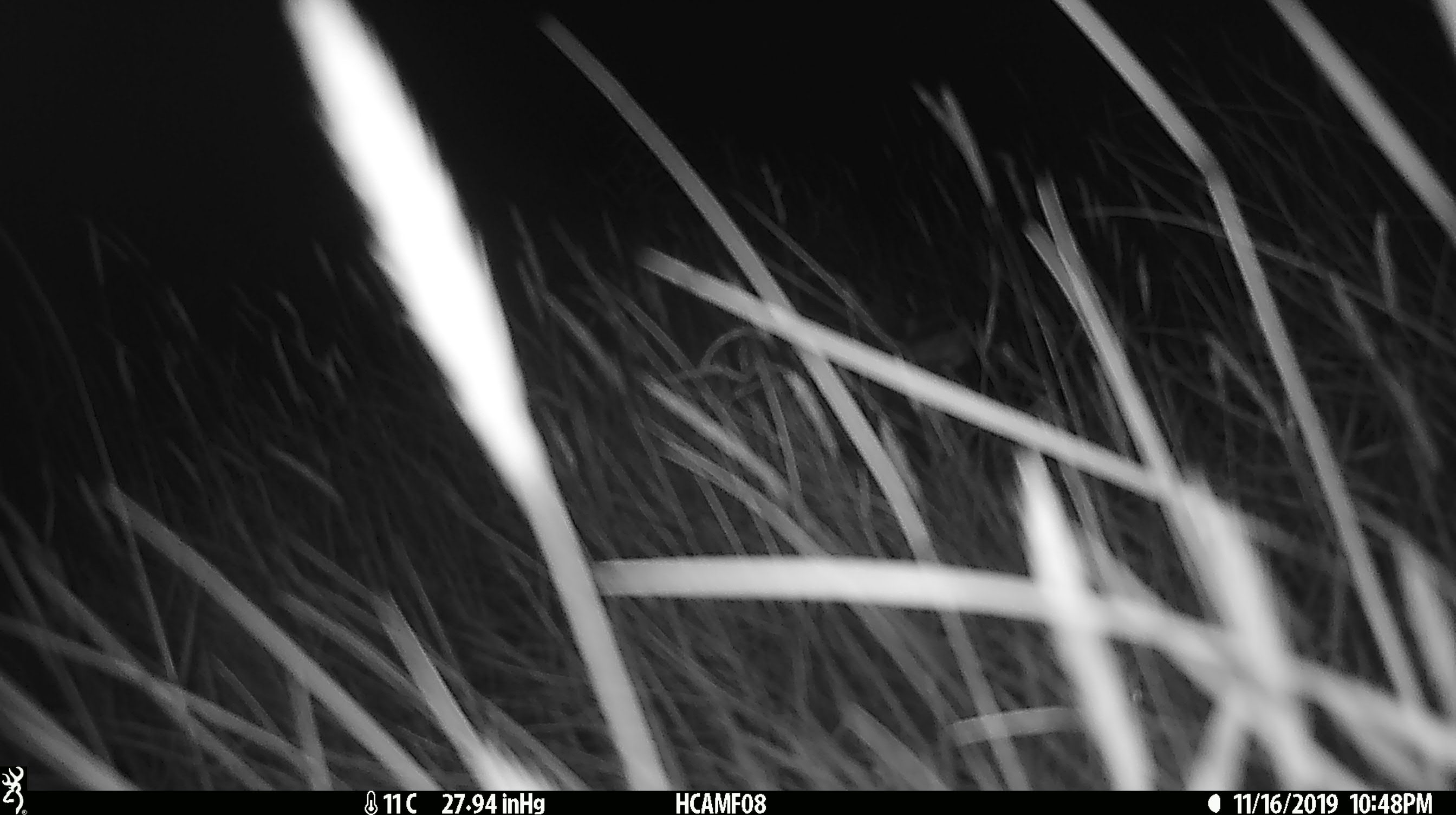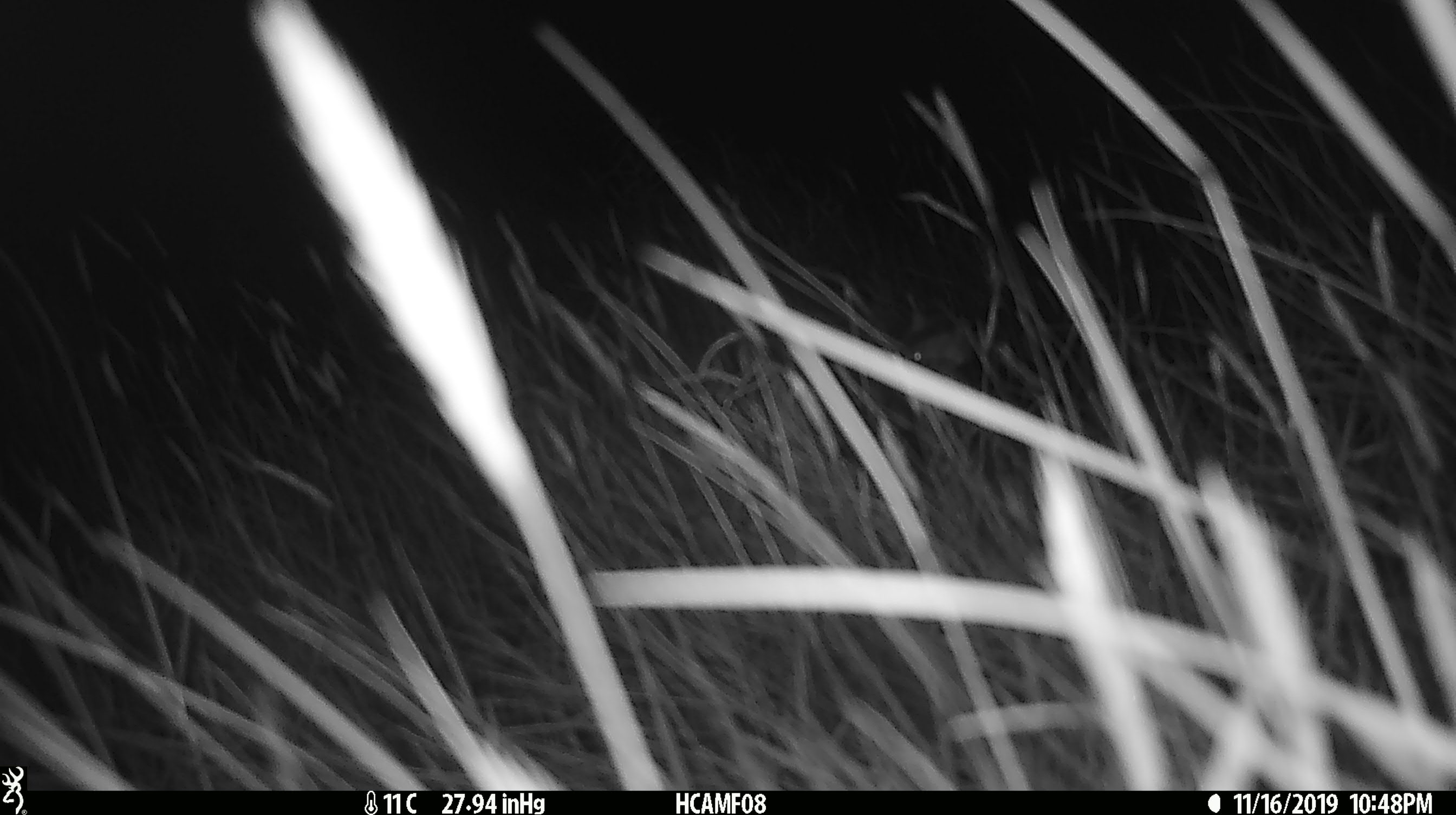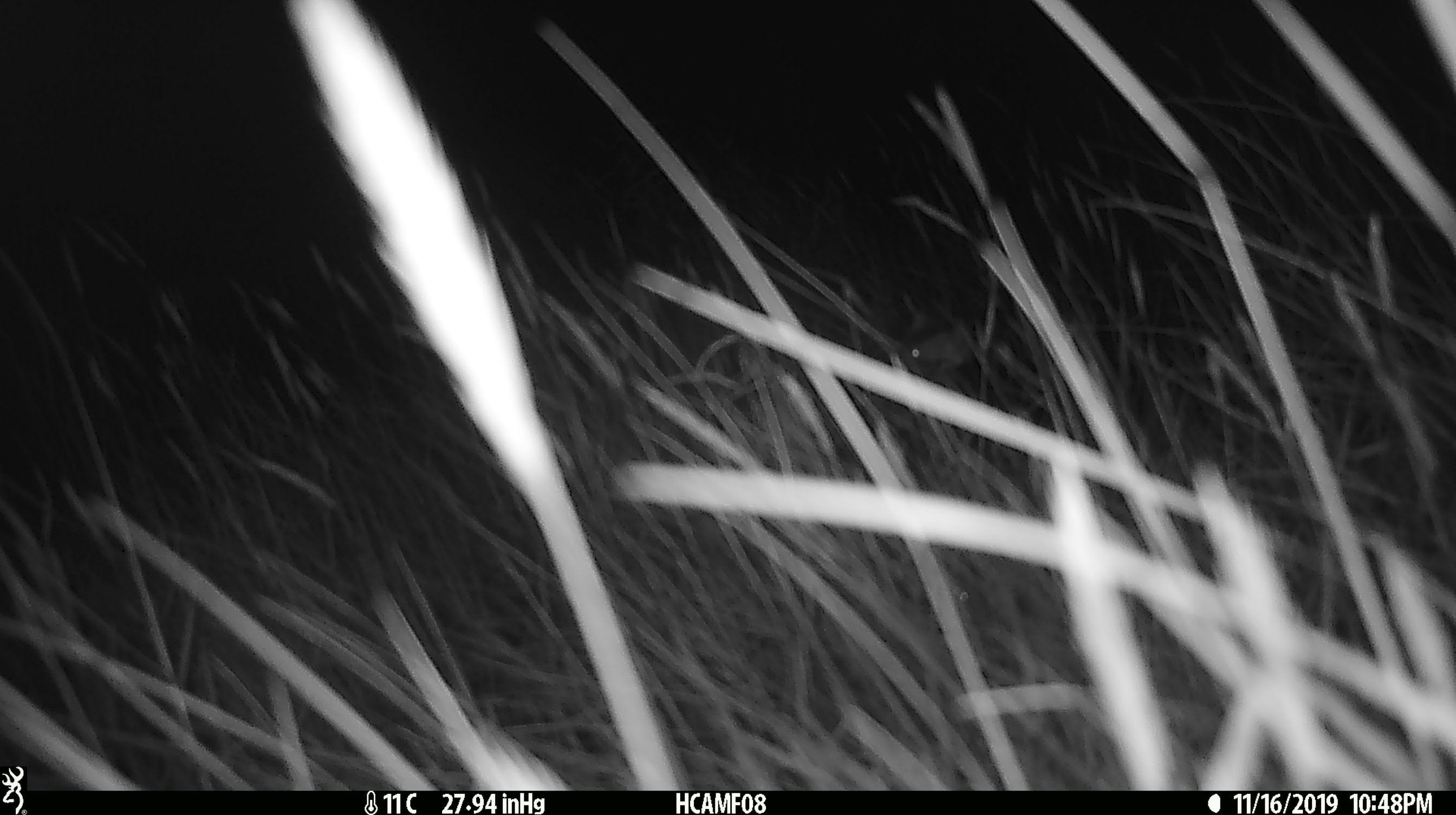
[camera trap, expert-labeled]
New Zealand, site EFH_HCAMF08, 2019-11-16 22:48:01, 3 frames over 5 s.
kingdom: Animalia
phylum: Chordata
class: Mammalia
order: Rodentia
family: Muridae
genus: Mus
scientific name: Mus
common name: mouse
Mouse (Mus).